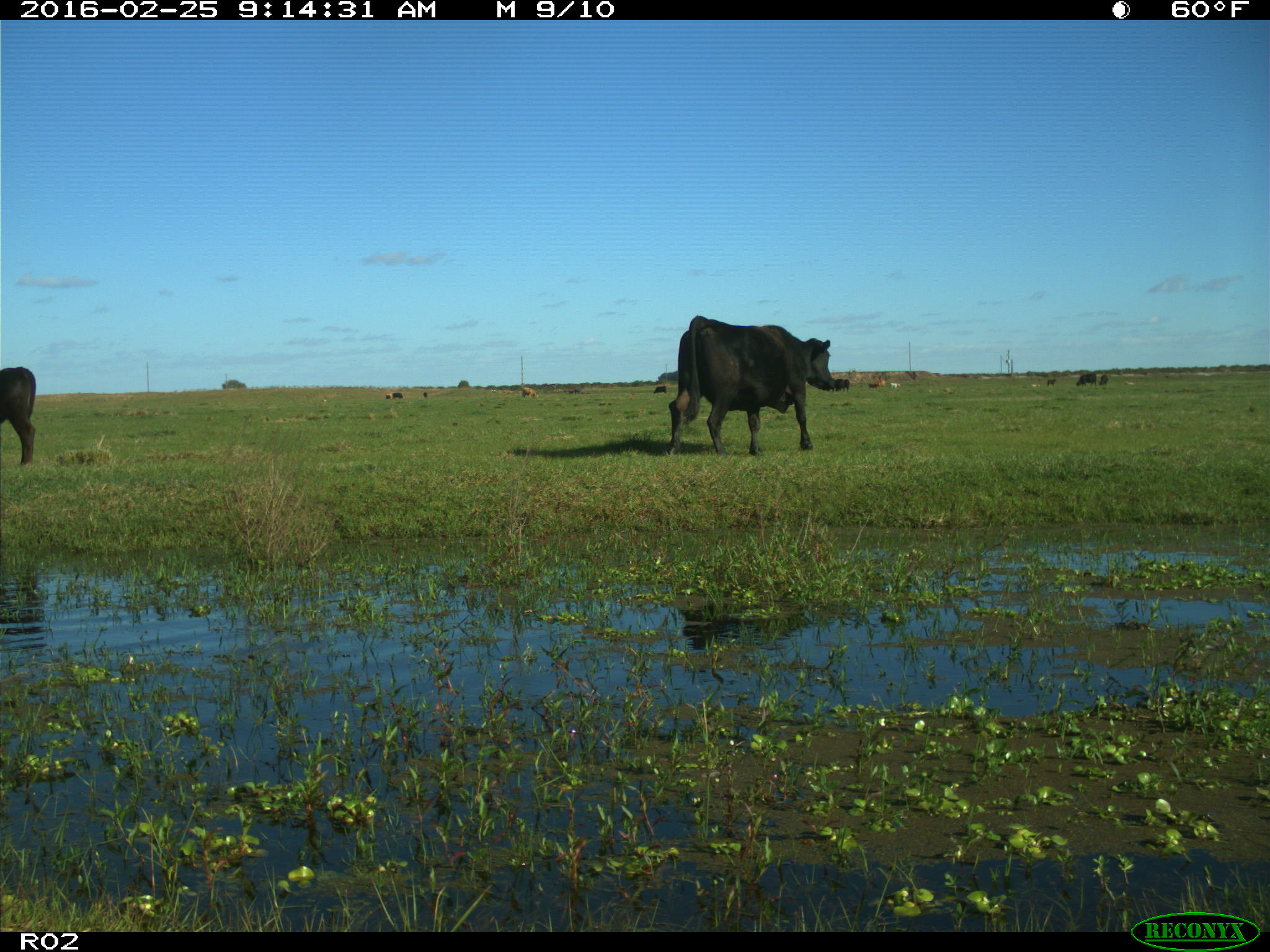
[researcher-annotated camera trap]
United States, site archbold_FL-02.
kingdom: Animalia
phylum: Chordata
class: Mammalia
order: Artiodactyla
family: Bovidae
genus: Bos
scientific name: Bos taurus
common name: domestic cow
Bos taurus (domestic cow).